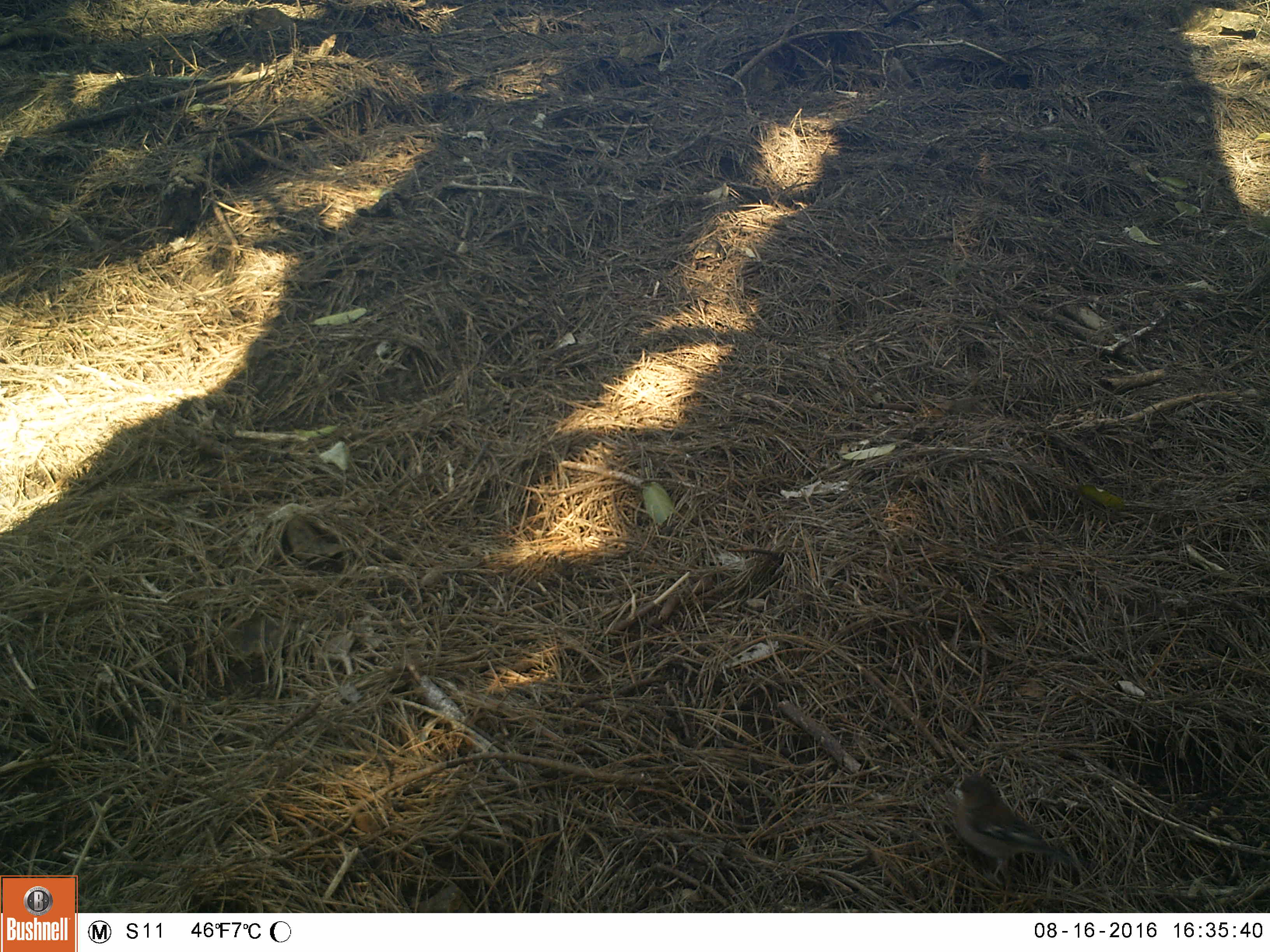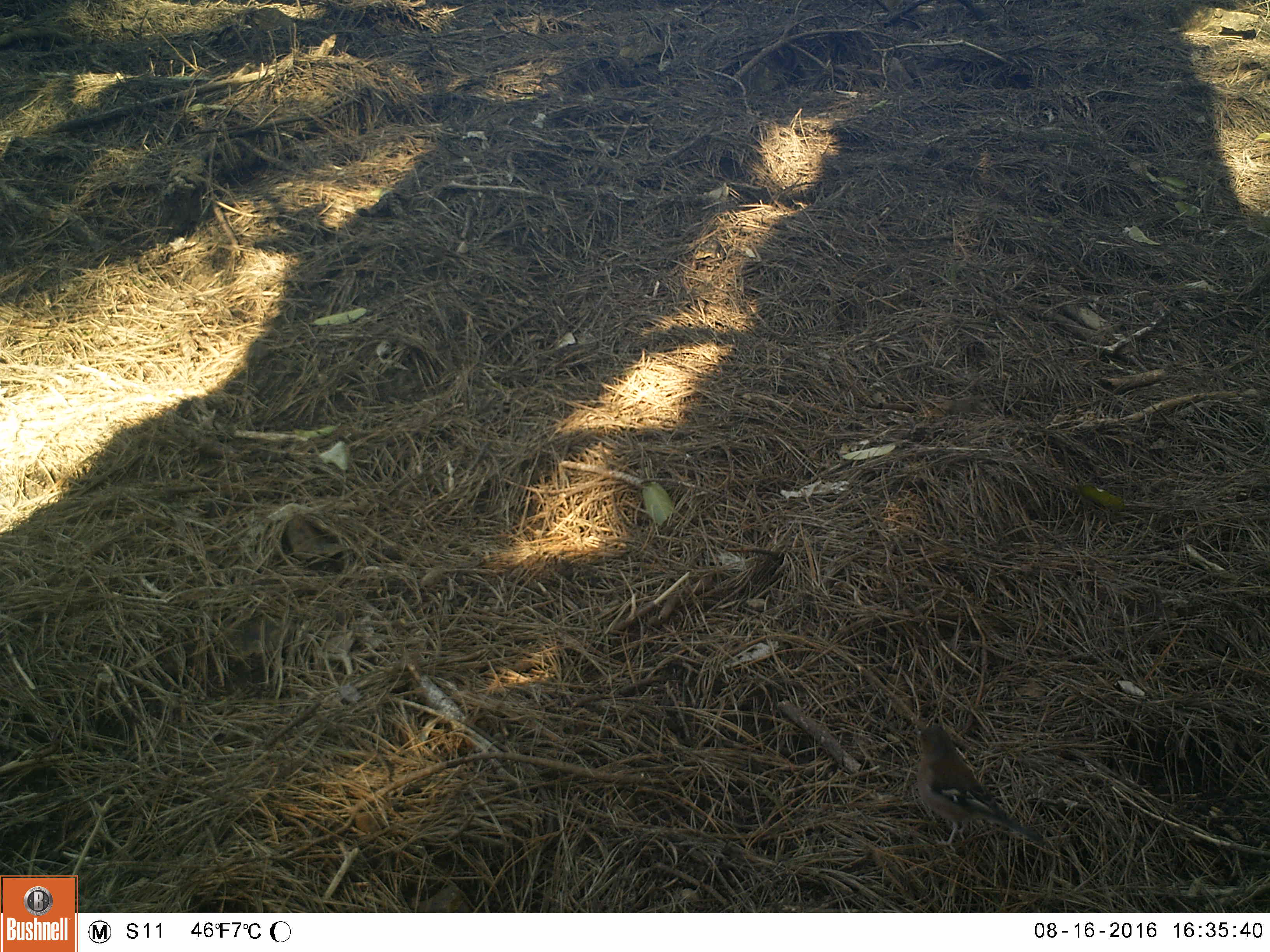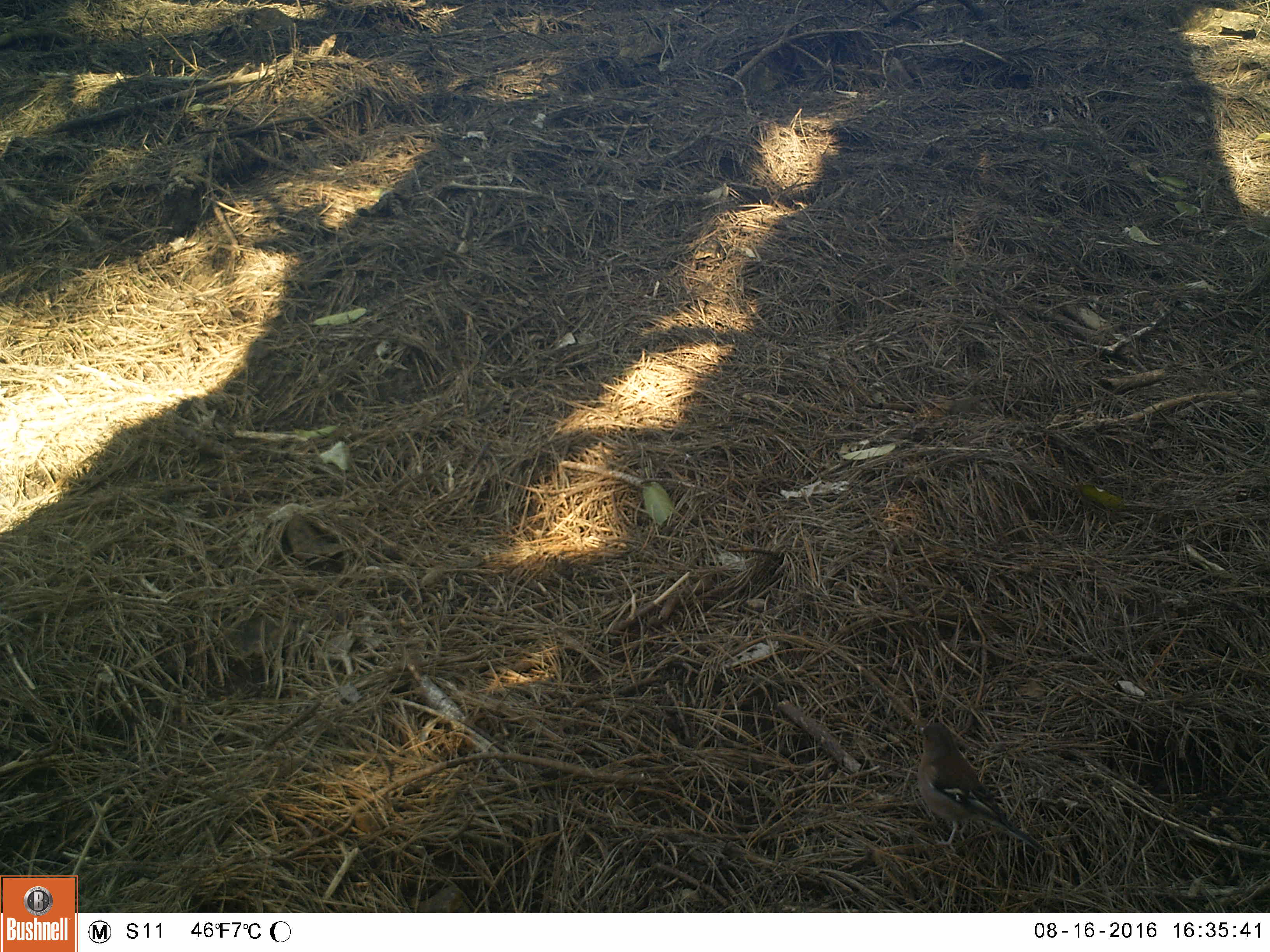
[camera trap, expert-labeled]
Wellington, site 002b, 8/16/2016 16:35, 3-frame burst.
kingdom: Animalia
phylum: Chordata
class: Aves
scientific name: Aves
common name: bird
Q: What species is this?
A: Bird (Aves).